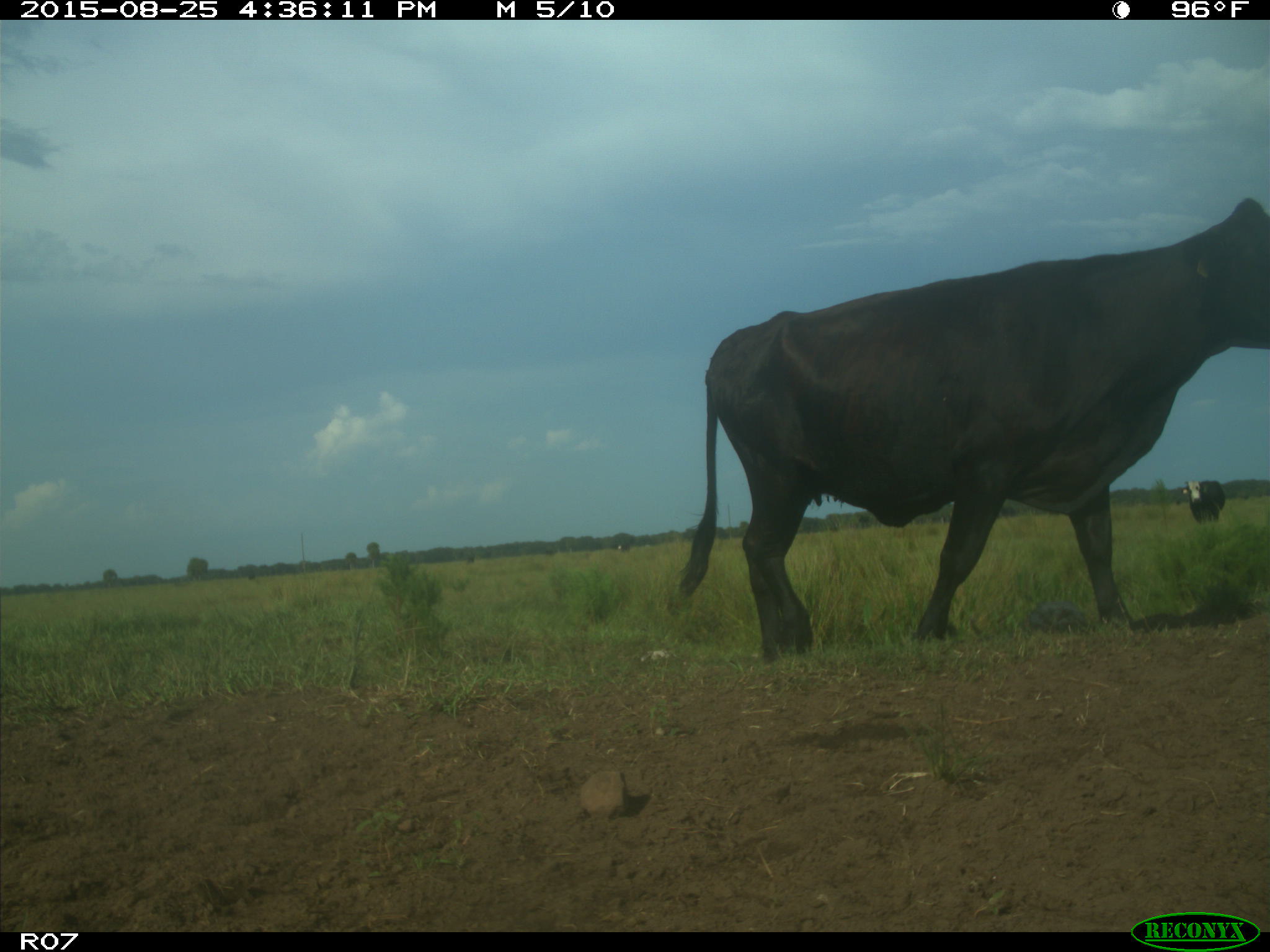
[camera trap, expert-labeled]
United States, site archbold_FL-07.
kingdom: Animalia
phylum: Chordata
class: Mammalia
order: Artiodactyla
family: Bovidae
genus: Bos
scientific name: Bos taurus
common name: domestic cow